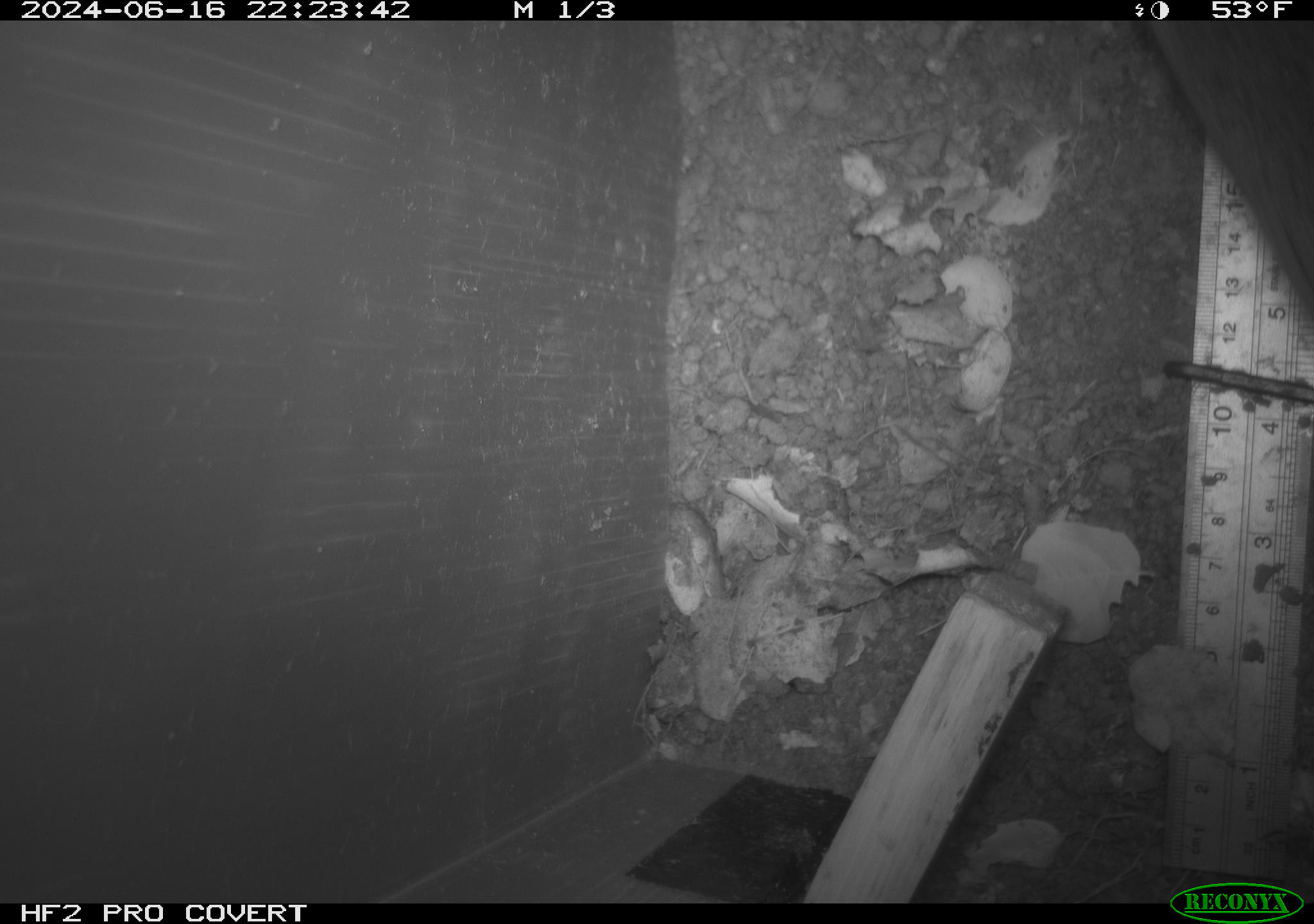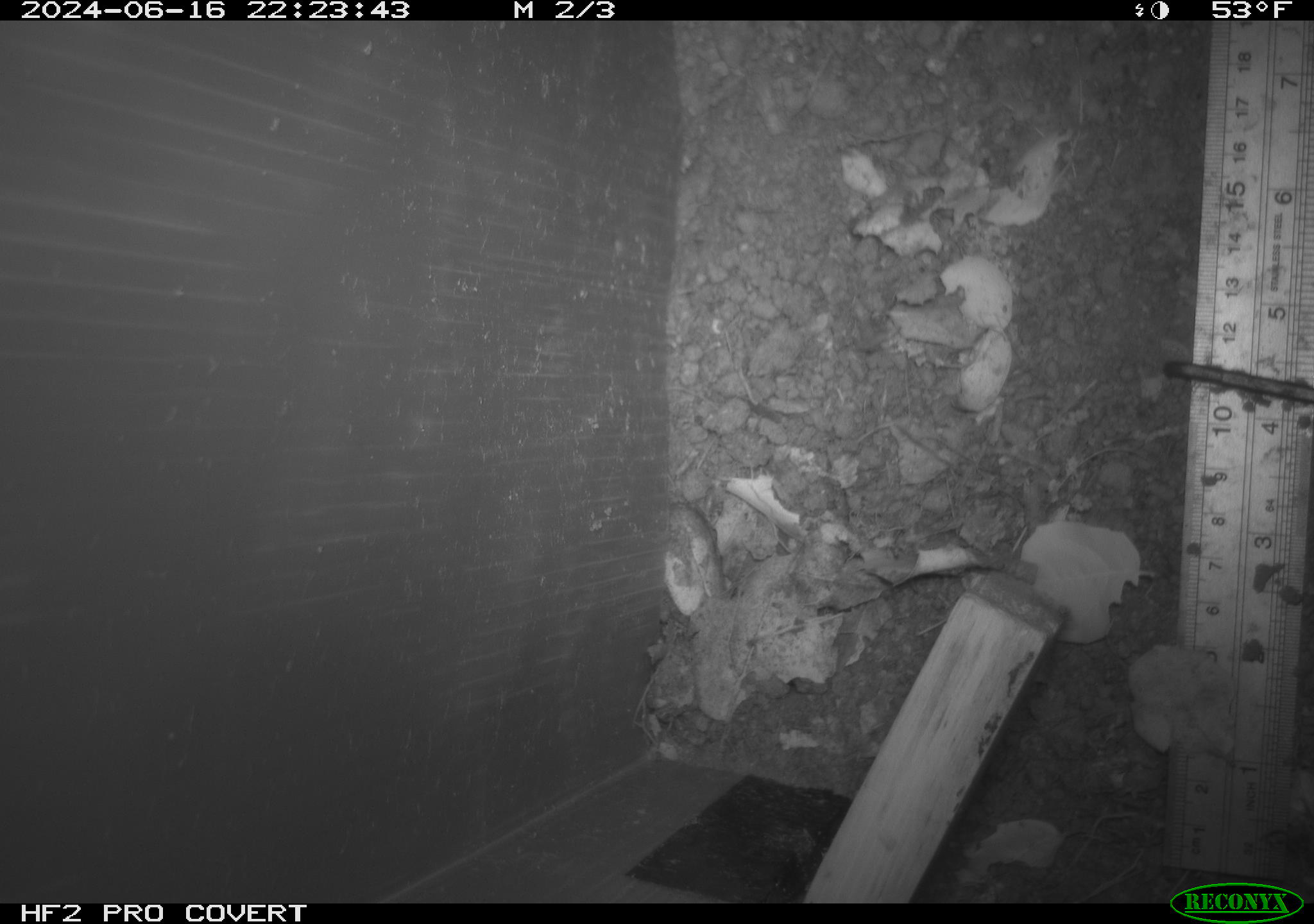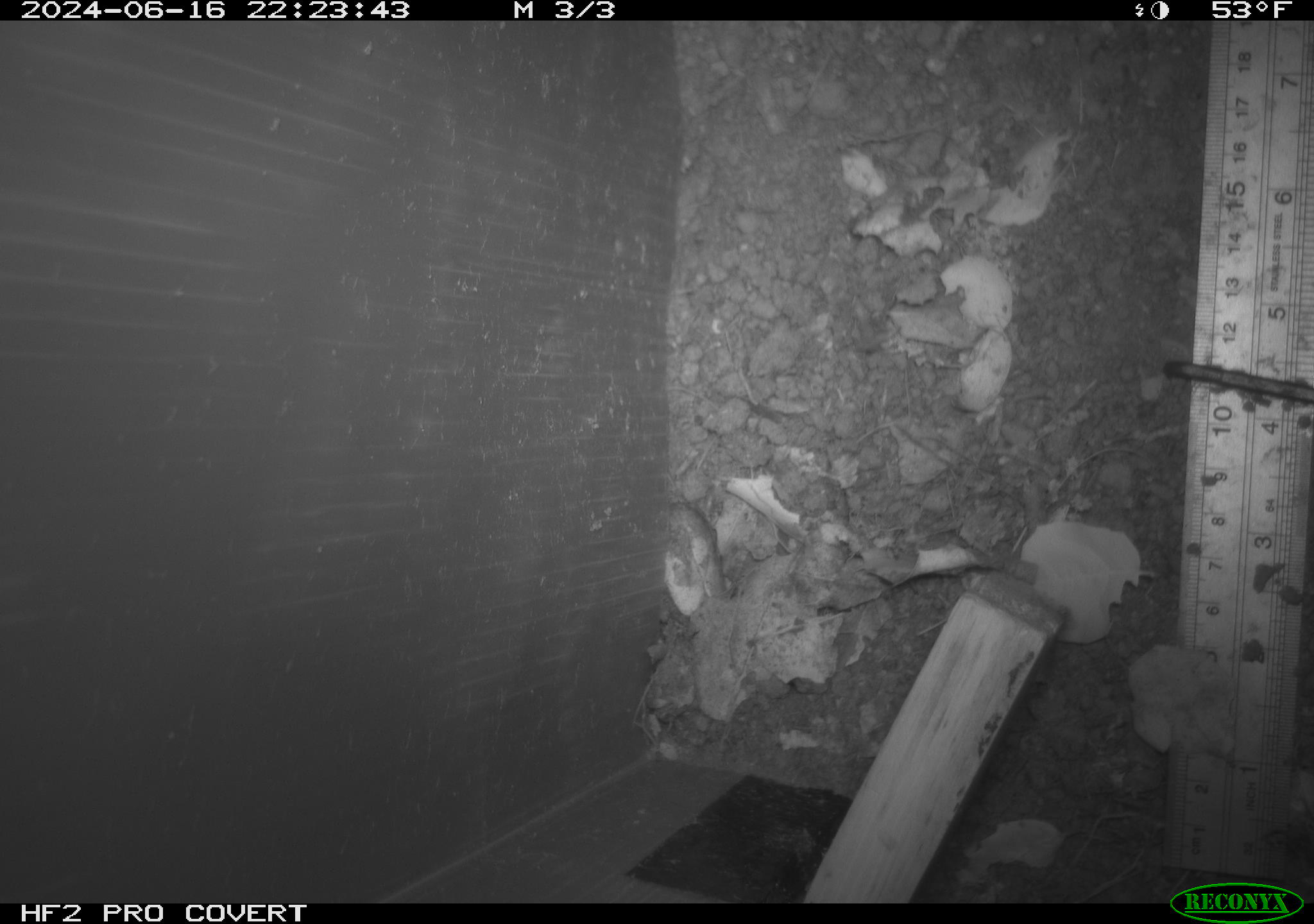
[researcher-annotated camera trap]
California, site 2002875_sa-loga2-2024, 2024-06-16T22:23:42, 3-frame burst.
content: unidentified animal